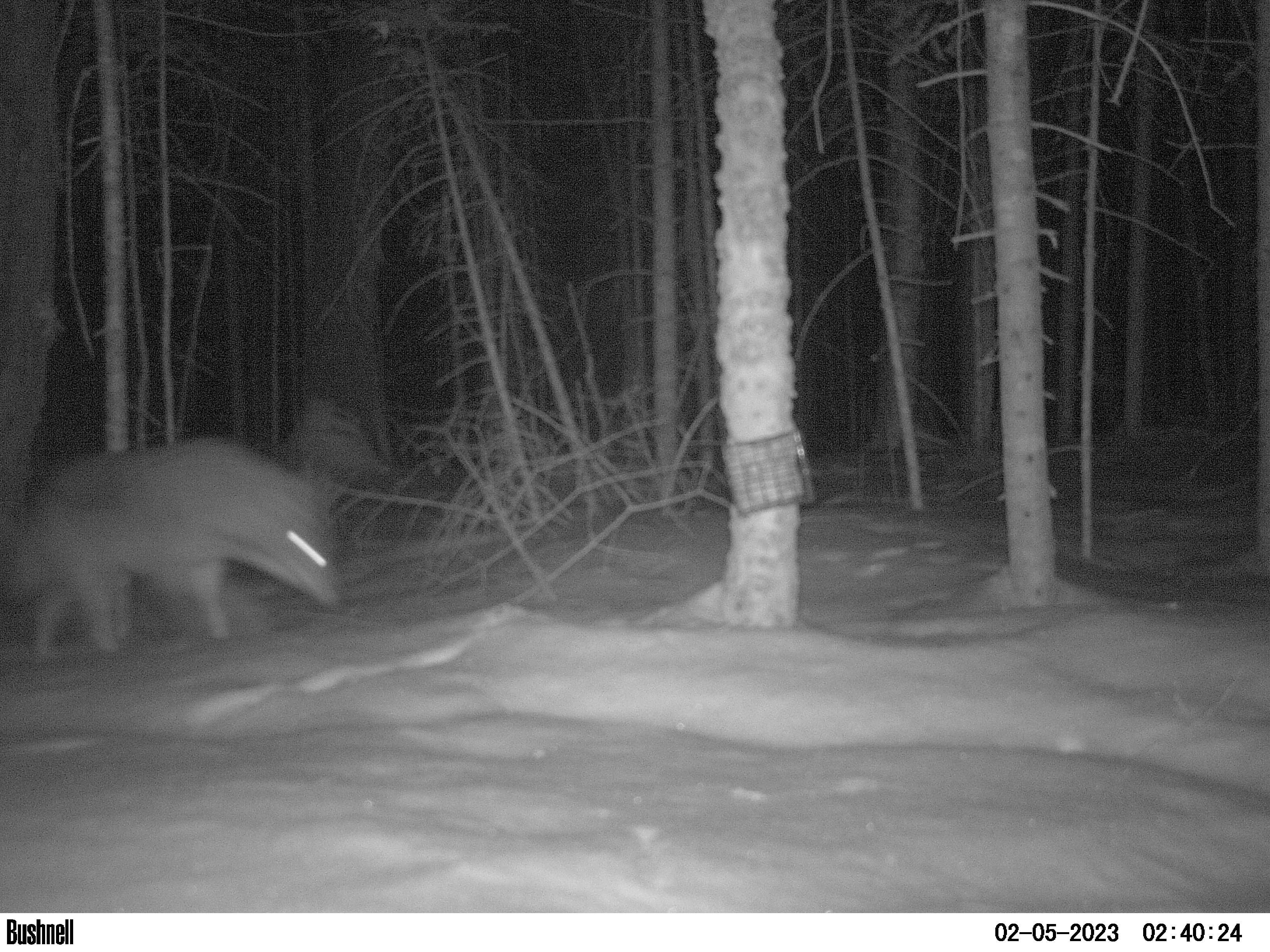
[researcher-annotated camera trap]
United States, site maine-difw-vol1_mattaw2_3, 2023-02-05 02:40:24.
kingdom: Animalia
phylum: Chordata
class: Mammalia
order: Carnivora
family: Canidae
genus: Canis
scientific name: Canis latrans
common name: coyote